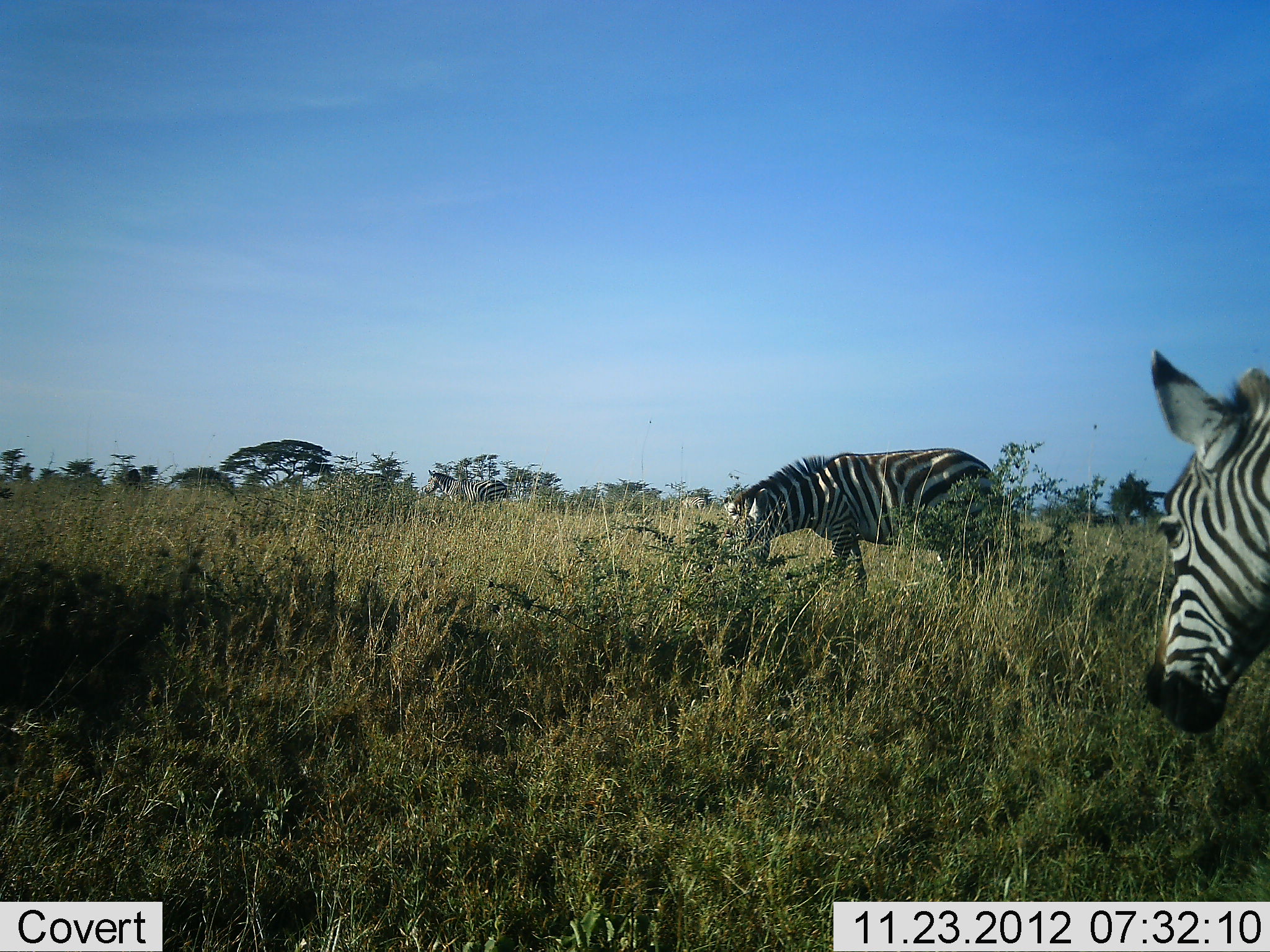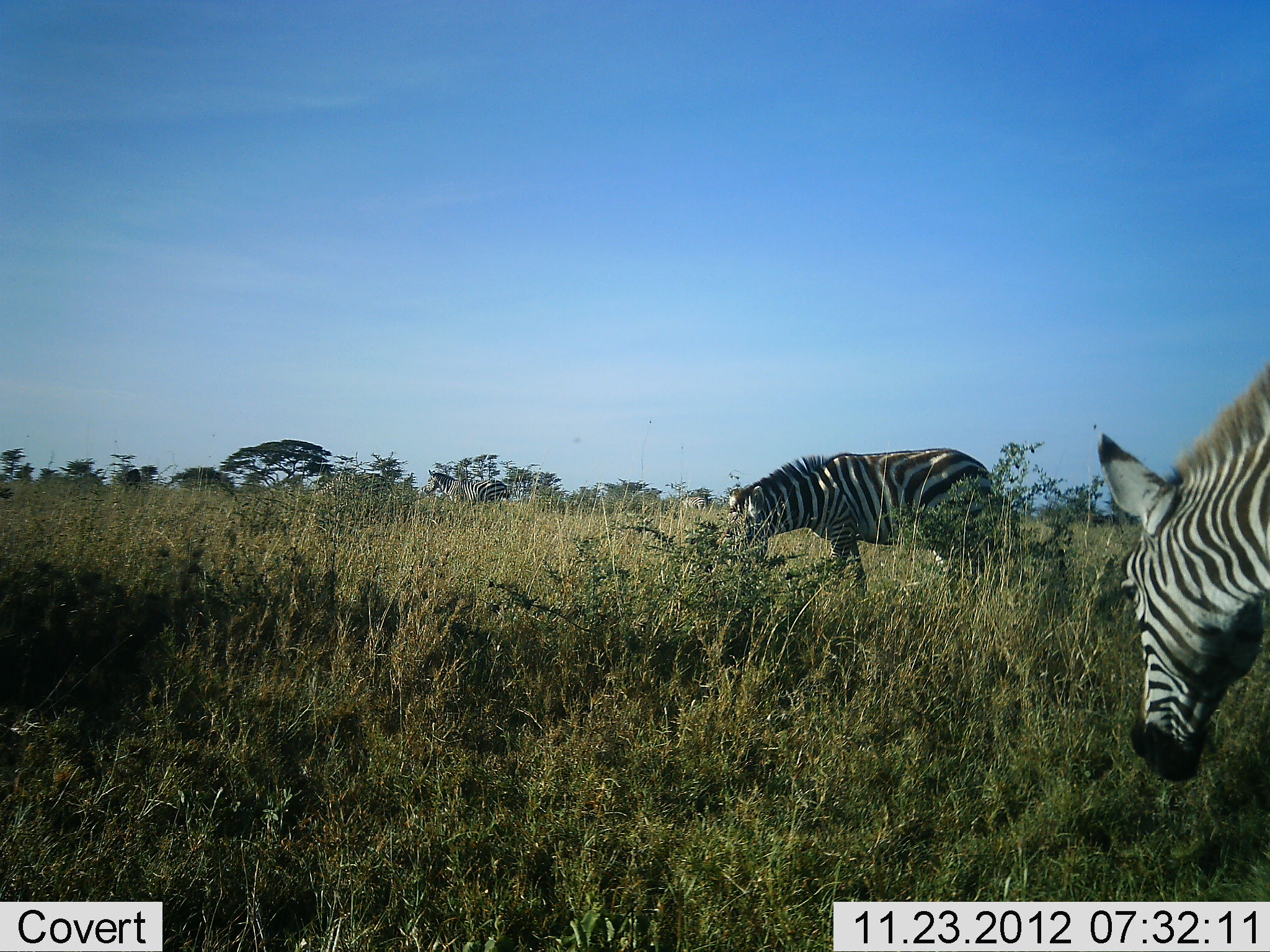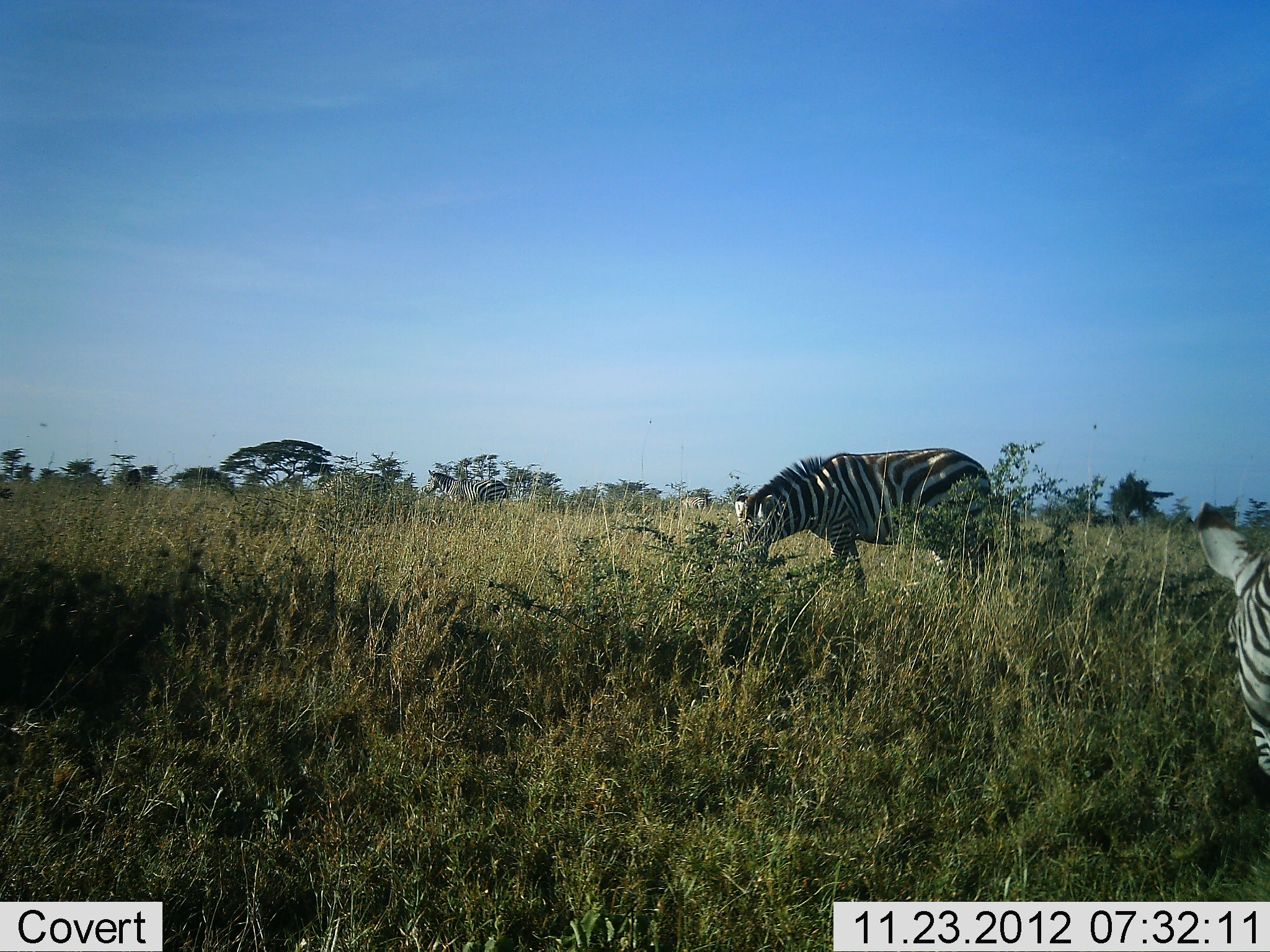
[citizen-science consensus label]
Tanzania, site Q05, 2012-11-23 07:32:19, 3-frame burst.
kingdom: Animalia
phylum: Chordata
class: Mammalia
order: Perissodactyla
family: Equidae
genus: Equus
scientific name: Equus quagga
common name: plains zebra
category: zebra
Zebra (plains zebra) (Equus quagga), count 2. Behavior (volunteer vote fractions): standing 40%, resting 10%, moving 10%, interacting 0%. Young present (vote fraction): 0%. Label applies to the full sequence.